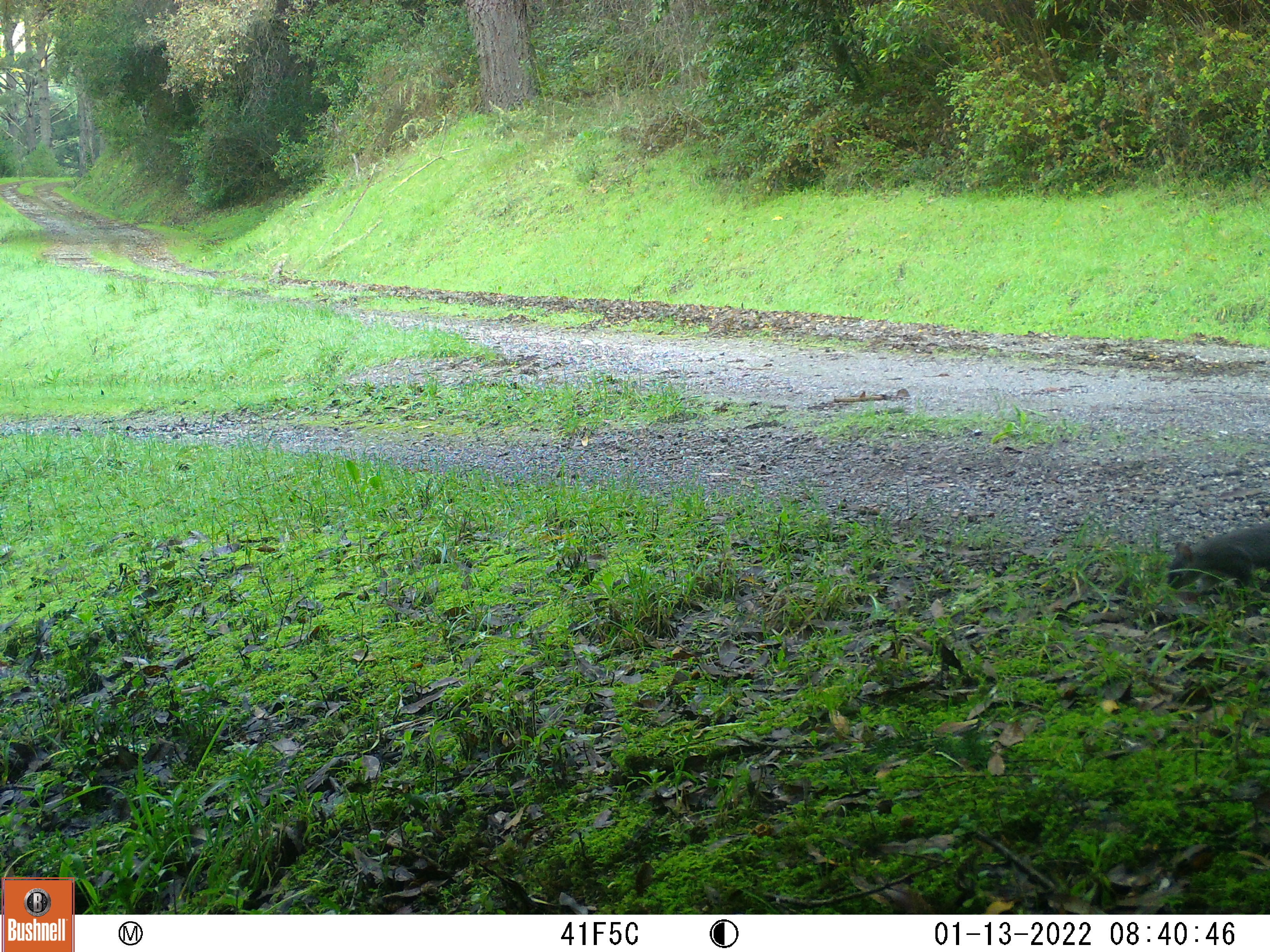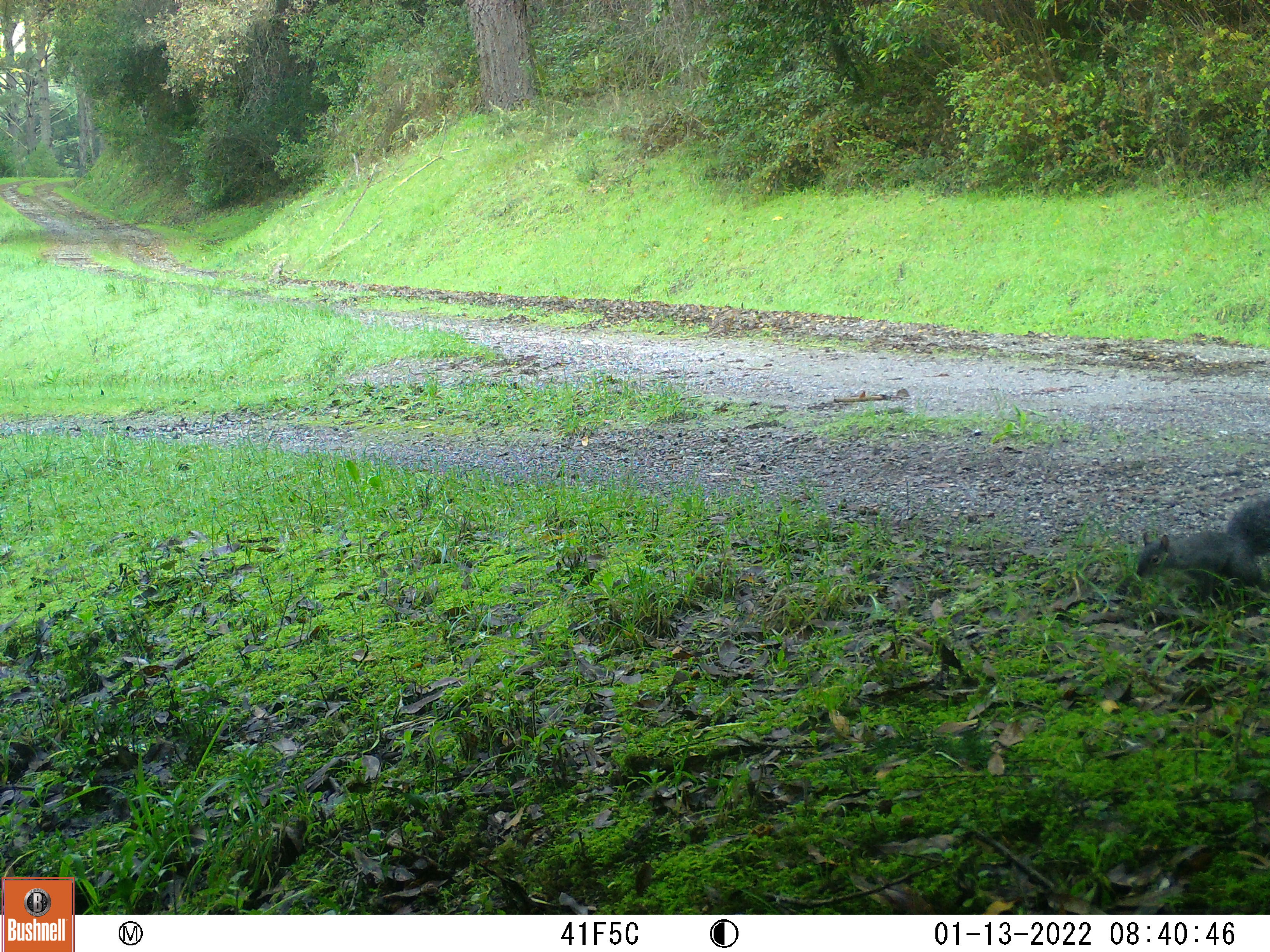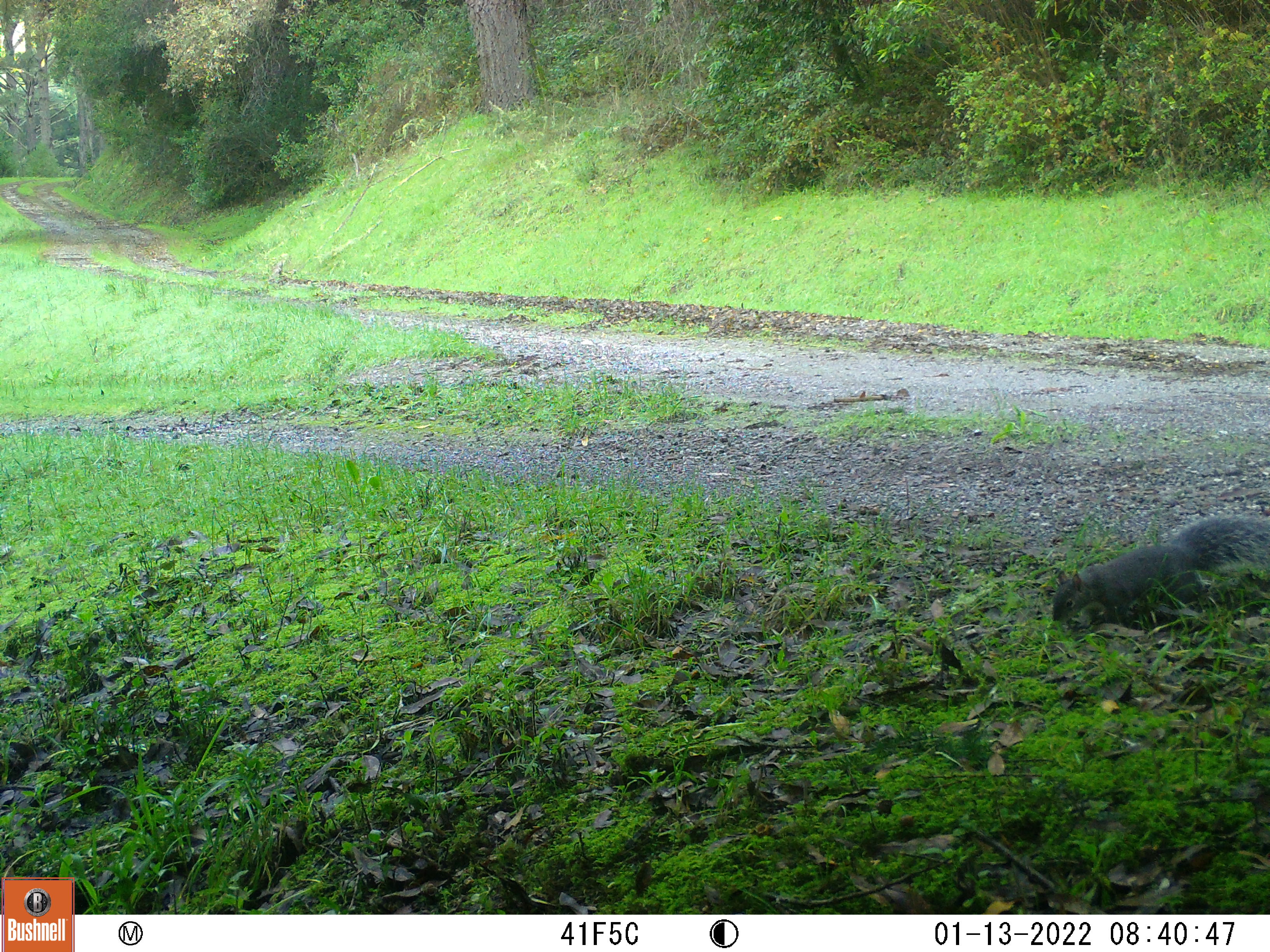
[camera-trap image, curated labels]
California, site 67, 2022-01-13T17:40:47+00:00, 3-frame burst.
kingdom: Animalia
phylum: Chordata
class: Mammalia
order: Rodentia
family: Sciuridae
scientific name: Sciuridae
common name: squirrel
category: unknown squirrel